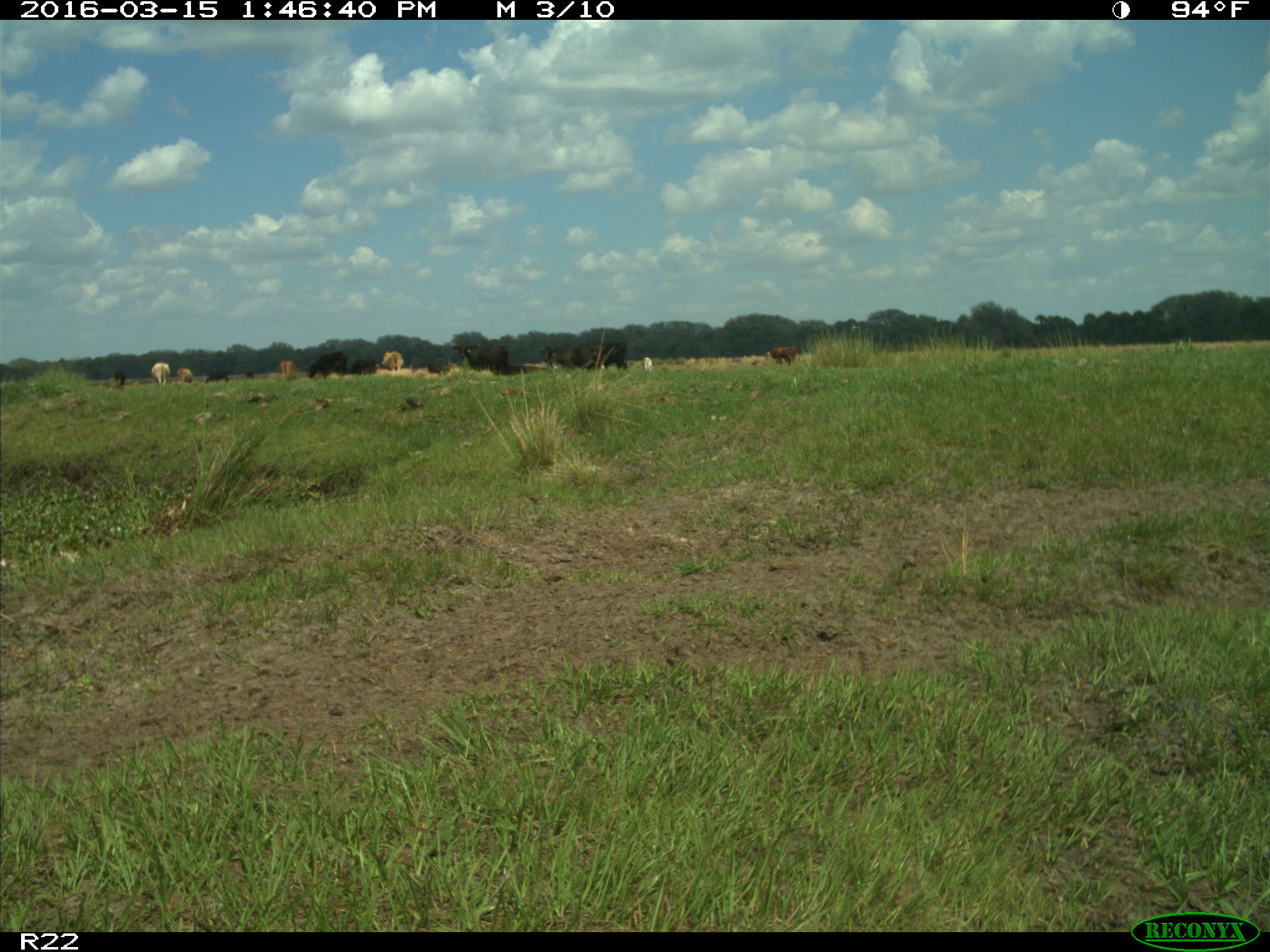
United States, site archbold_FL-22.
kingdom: Animalia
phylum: Chordata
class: Mammalia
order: Artiodactyla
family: Bovidae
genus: Bos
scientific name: Bos taurus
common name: domestic cow